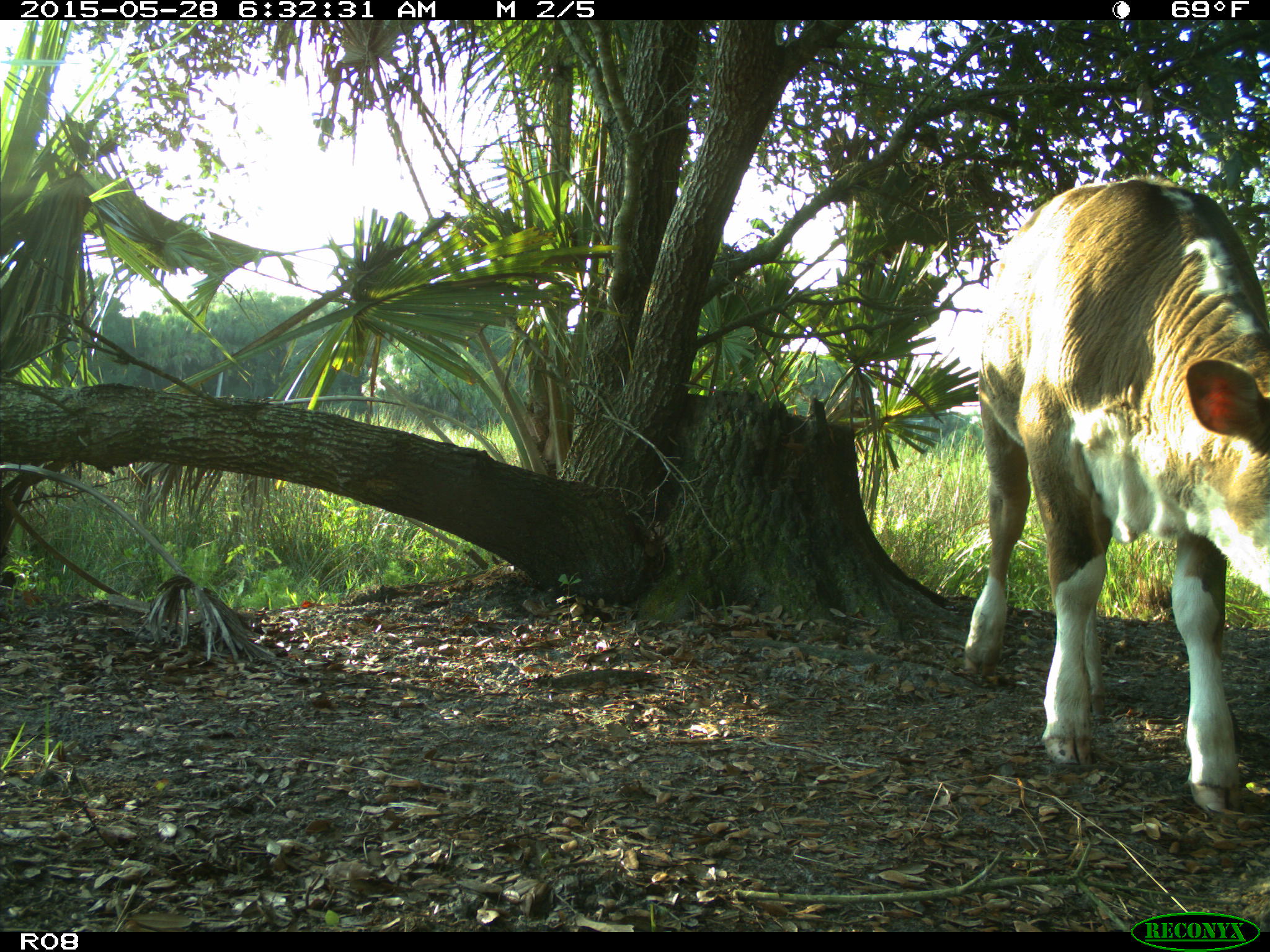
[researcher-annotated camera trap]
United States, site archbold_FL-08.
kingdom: Animalia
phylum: Chordata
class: Mammalia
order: Artiodactyla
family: Bovidae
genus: Bos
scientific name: Bos taurus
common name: domestic cow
Bos taurus (domestic cow).